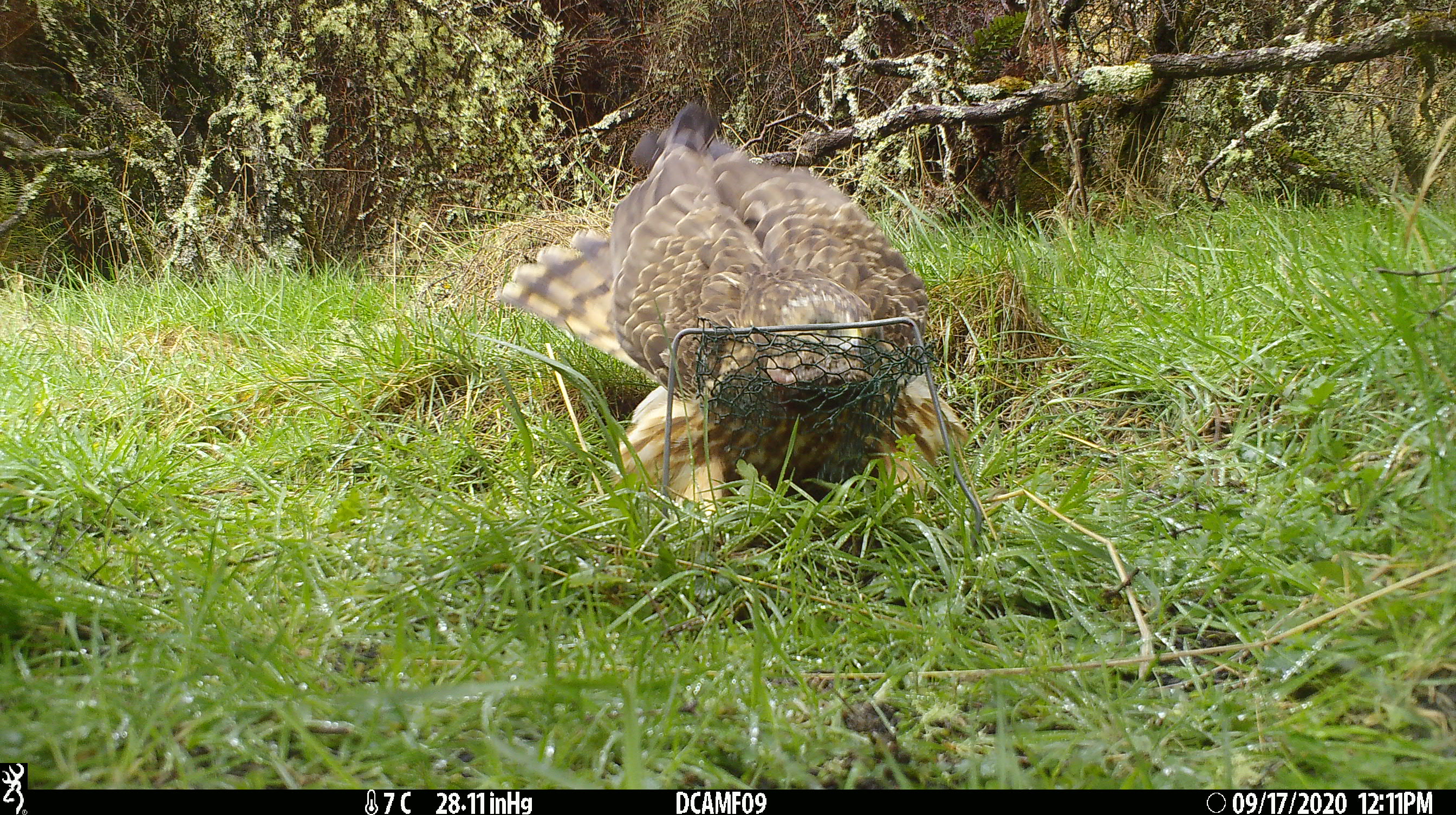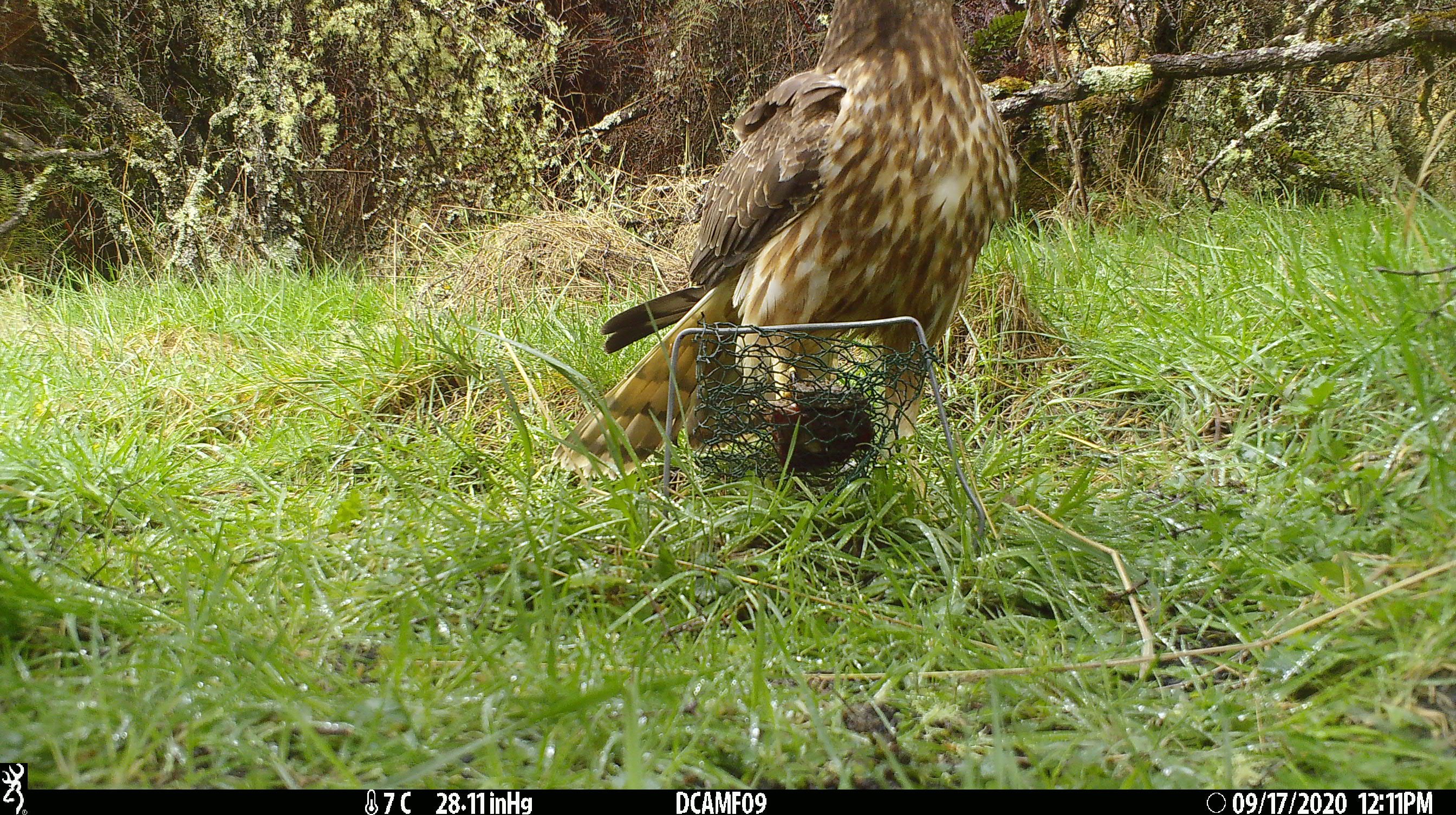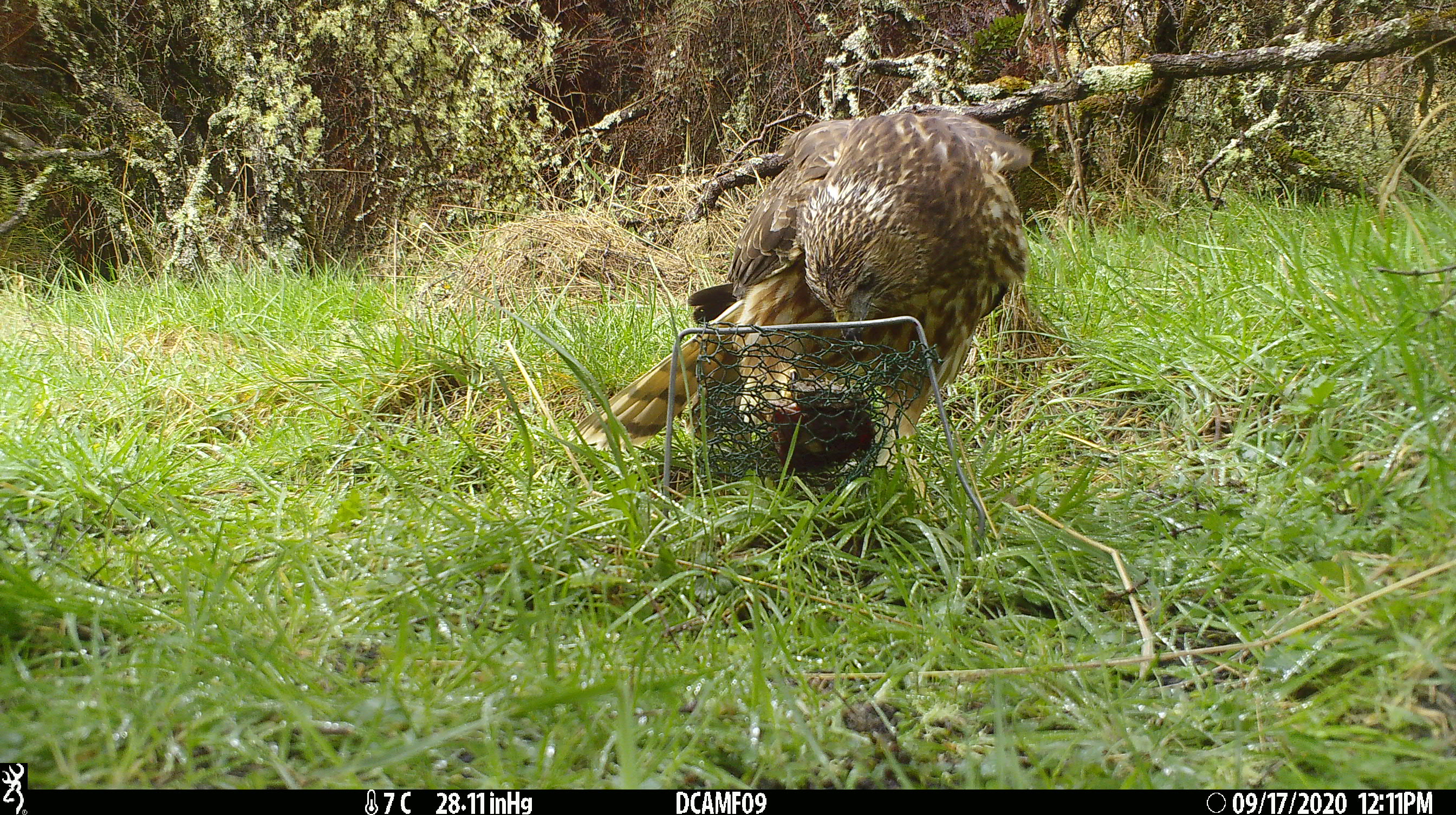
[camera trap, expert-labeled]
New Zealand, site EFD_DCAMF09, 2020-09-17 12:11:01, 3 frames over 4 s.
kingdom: Animalia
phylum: Chordata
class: Aves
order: Accipitriformes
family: Accipitridae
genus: Circus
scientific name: Circus approximans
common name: swamp harrier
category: harrier